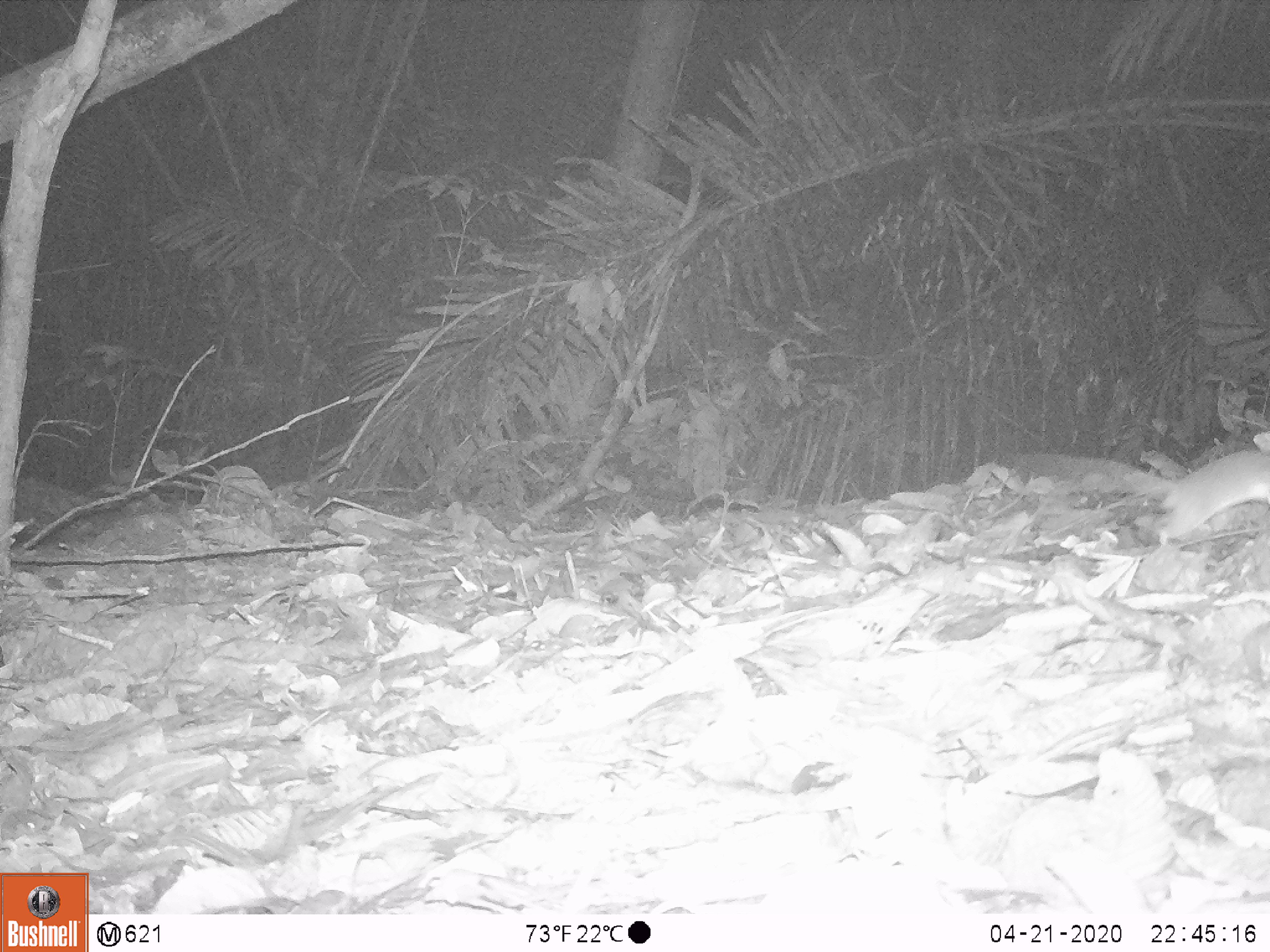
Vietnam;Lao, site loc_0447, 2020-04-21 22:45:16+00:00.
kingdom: Animalia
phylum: Chordata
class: Mammalia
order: Rodentia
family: Muridae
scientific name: Muridae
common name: old-world mice and rats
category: unidentified murid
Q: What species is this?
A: Unidentified murid (old-world mice and rats) (Muridae).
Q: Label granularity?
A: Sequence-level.